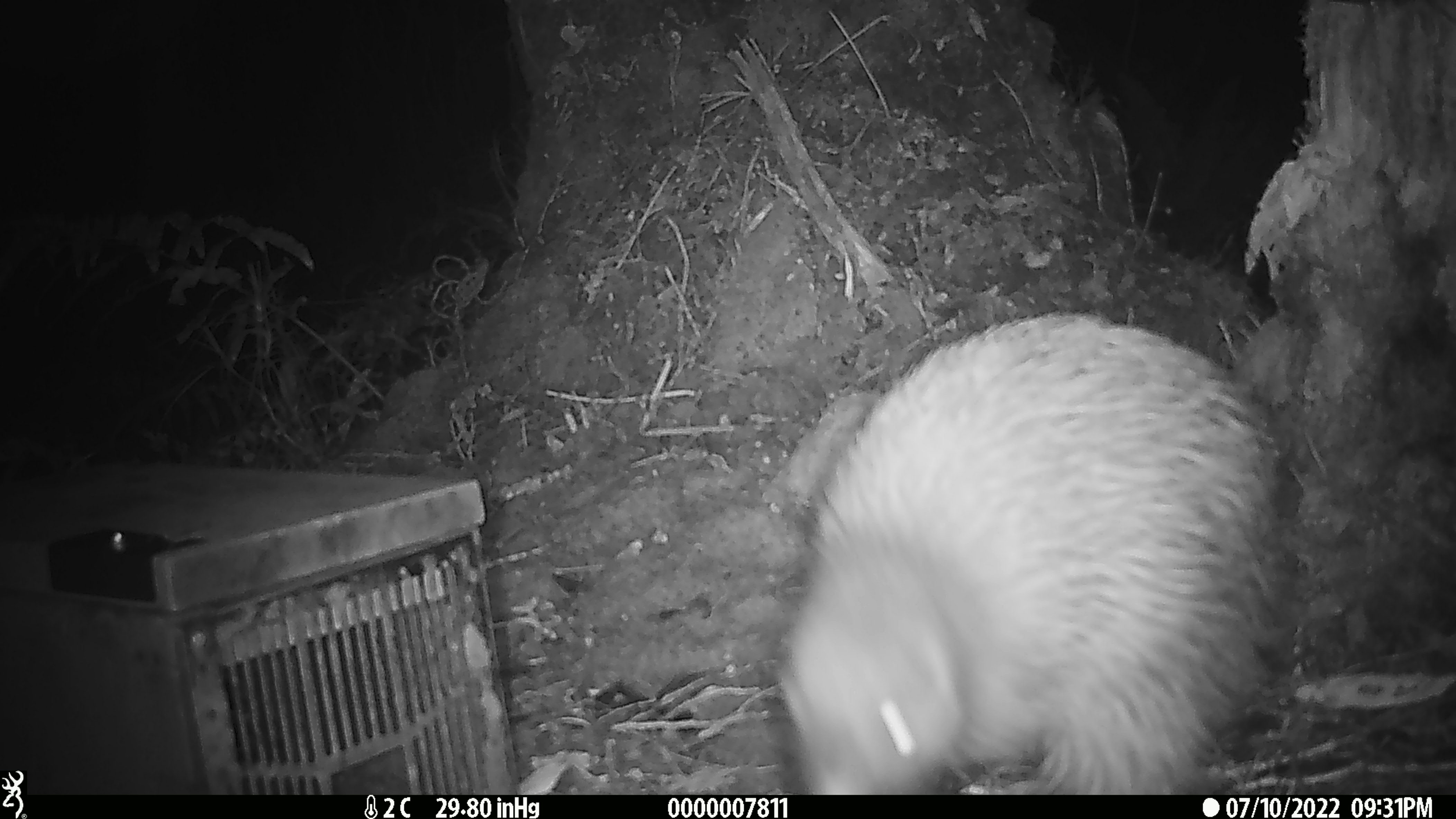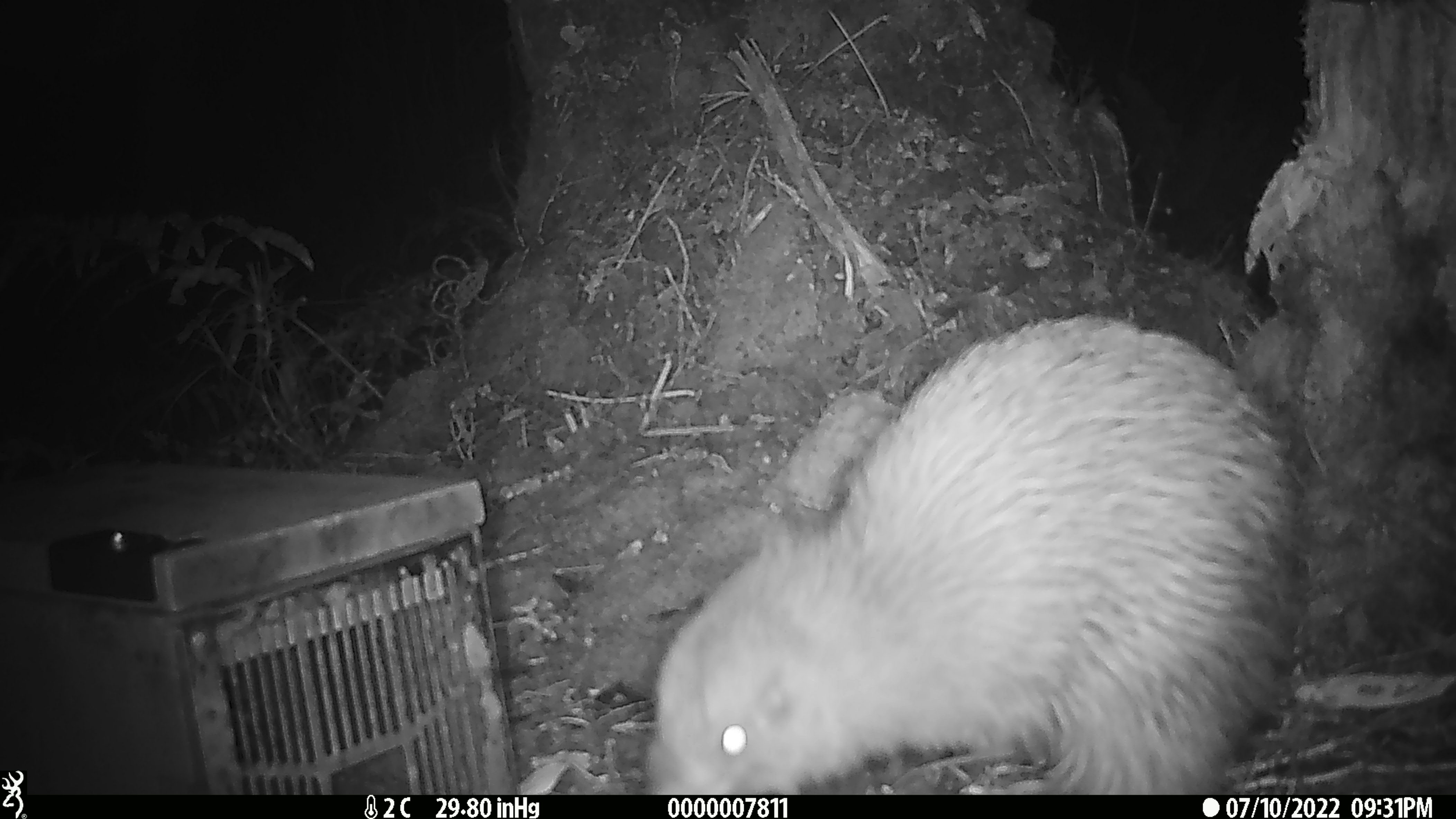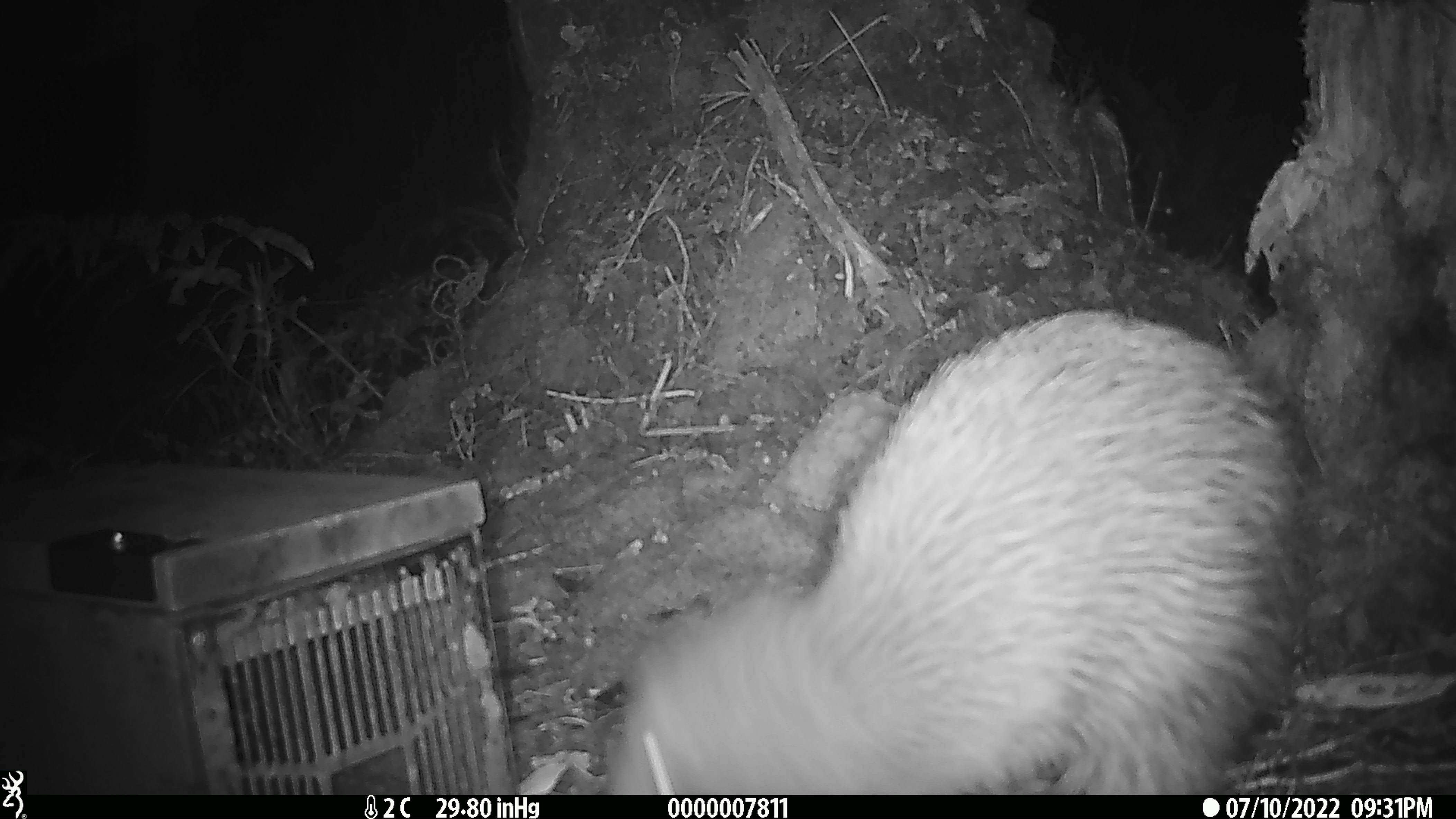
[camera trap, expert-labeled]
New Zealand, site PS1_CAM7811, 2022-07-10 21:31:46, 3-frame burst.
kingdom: Animalia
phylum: Chordata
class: Aves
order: Apterygiformes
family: Apterygidae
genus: Apteryx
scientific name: Apteryx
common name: kiwi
Kiwi (Apteryx).